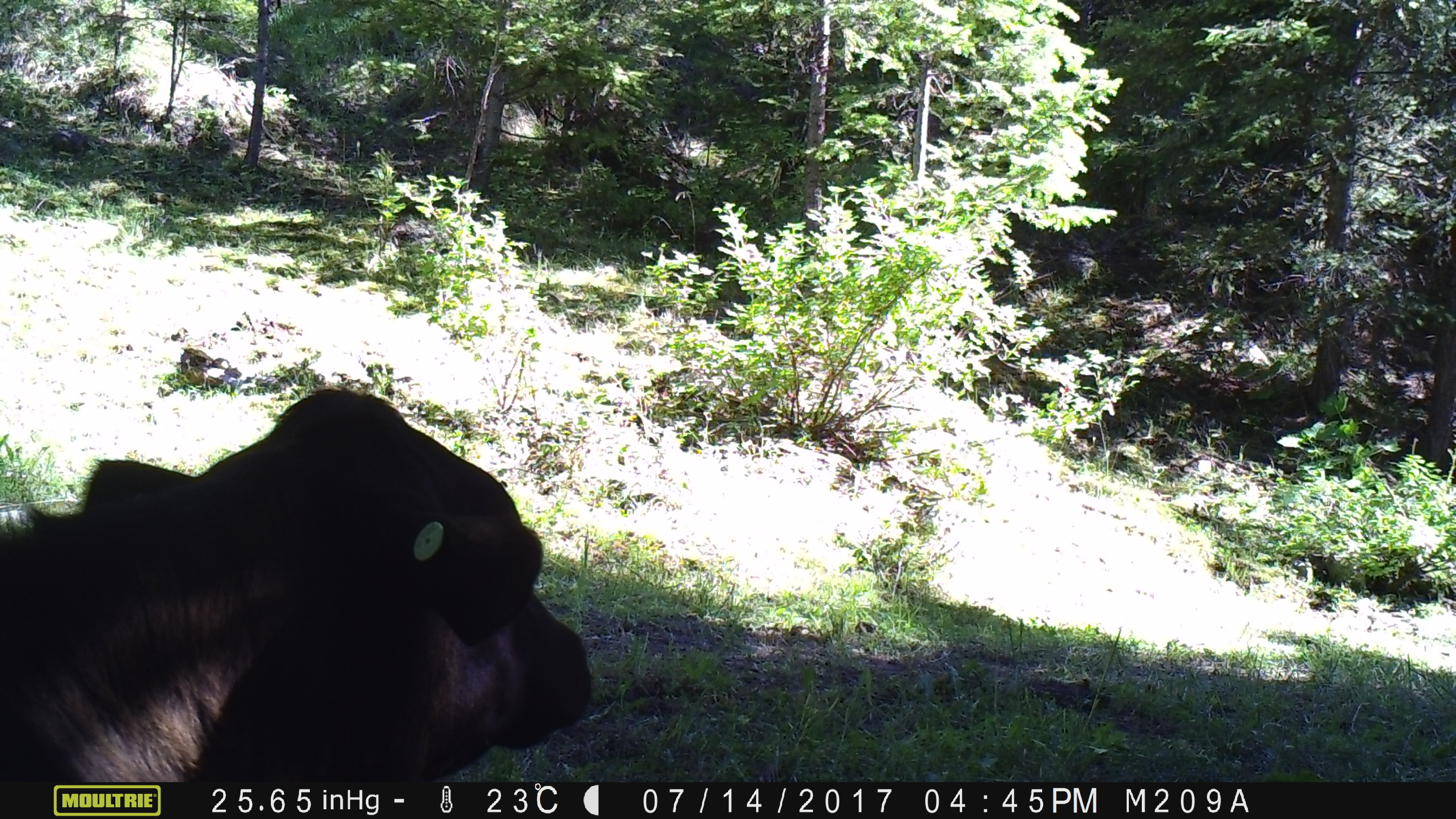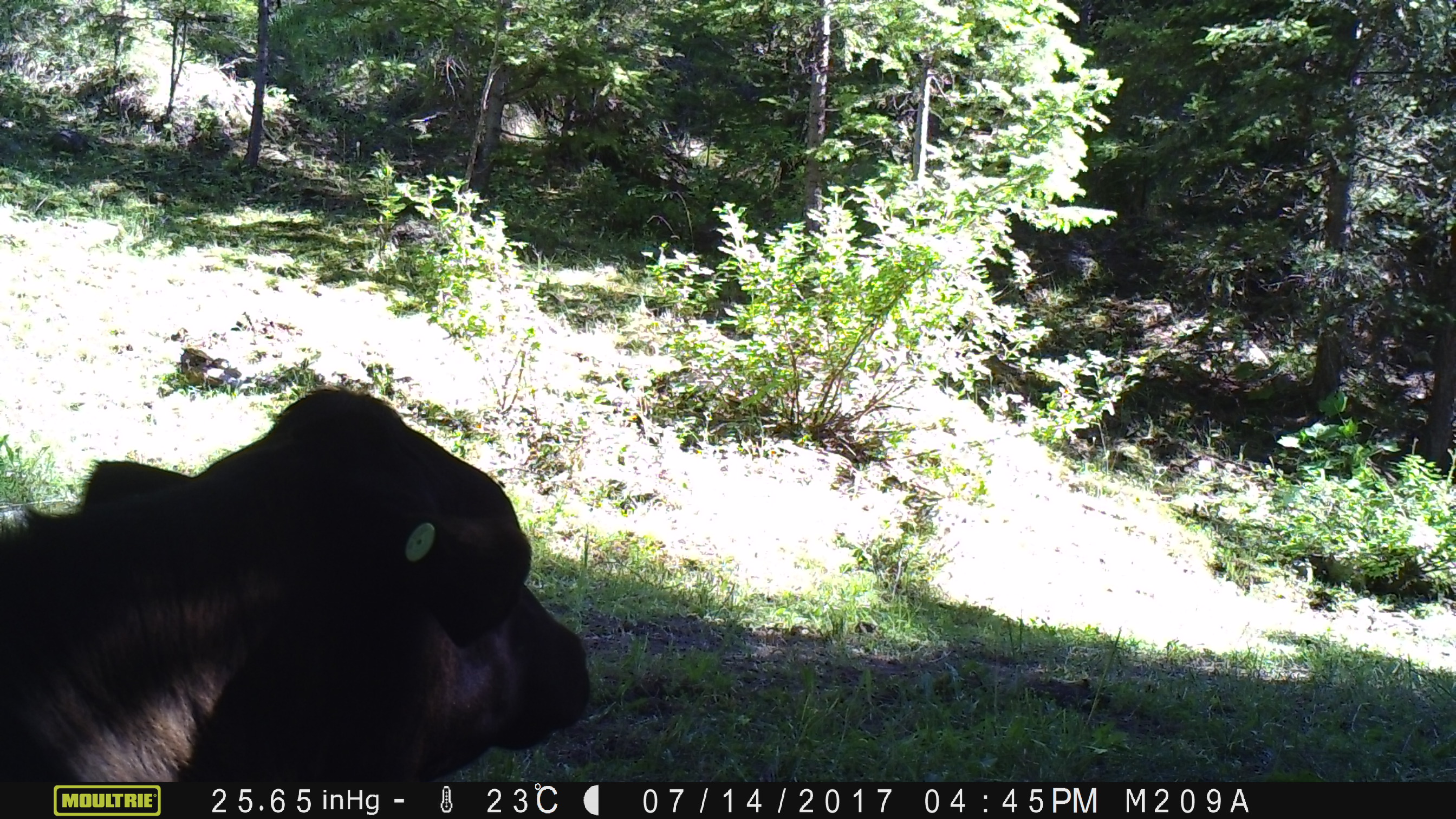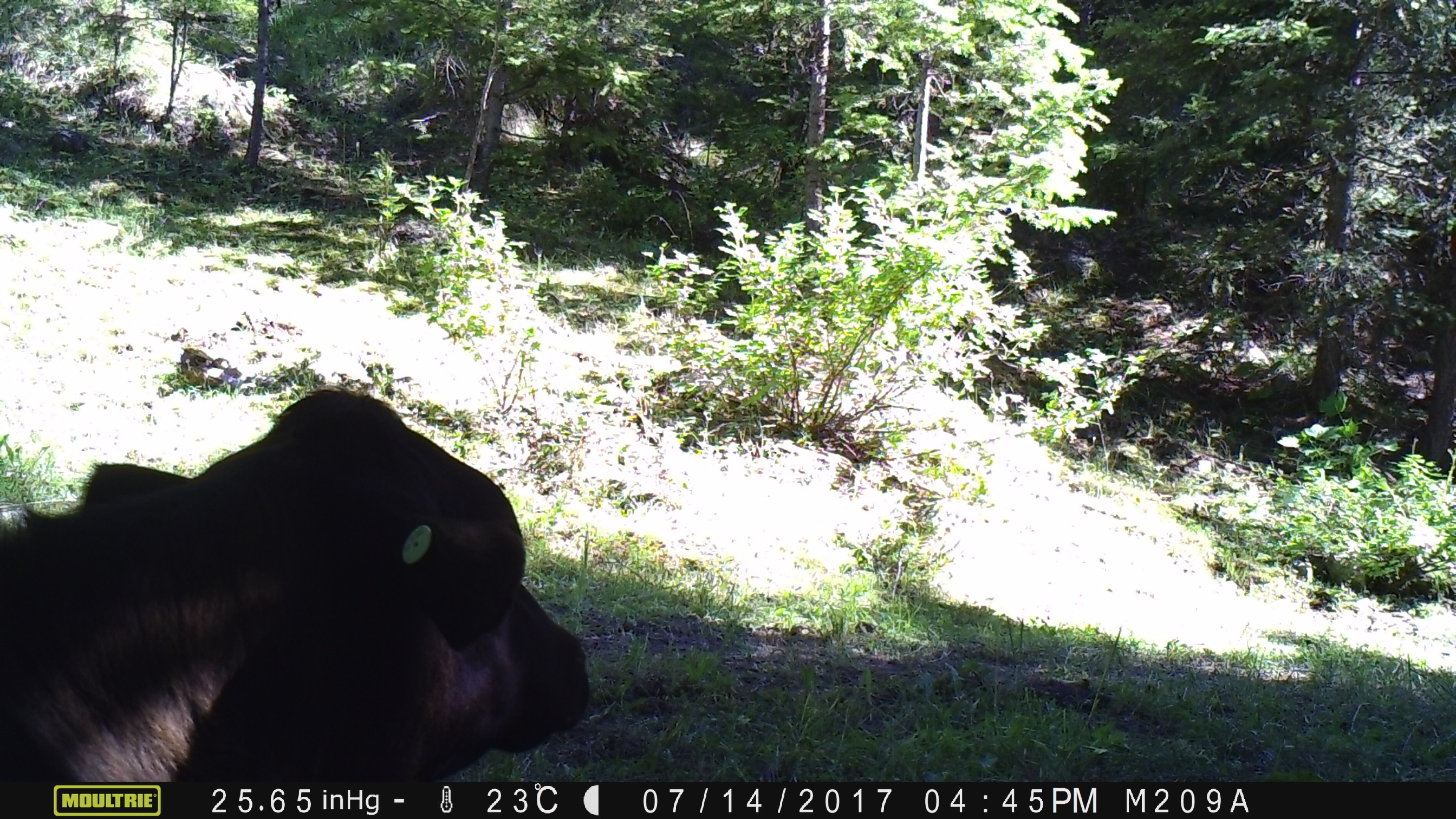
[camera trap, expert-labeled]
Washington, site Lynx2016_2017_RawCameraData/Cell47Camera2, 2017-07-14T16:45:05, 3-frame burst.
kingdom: Animalia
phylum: Chordata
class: Mammalia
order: Artiodactyla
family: Bovidae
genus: Bos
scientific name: Bos taurus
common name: domestic cattle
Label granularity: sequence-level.